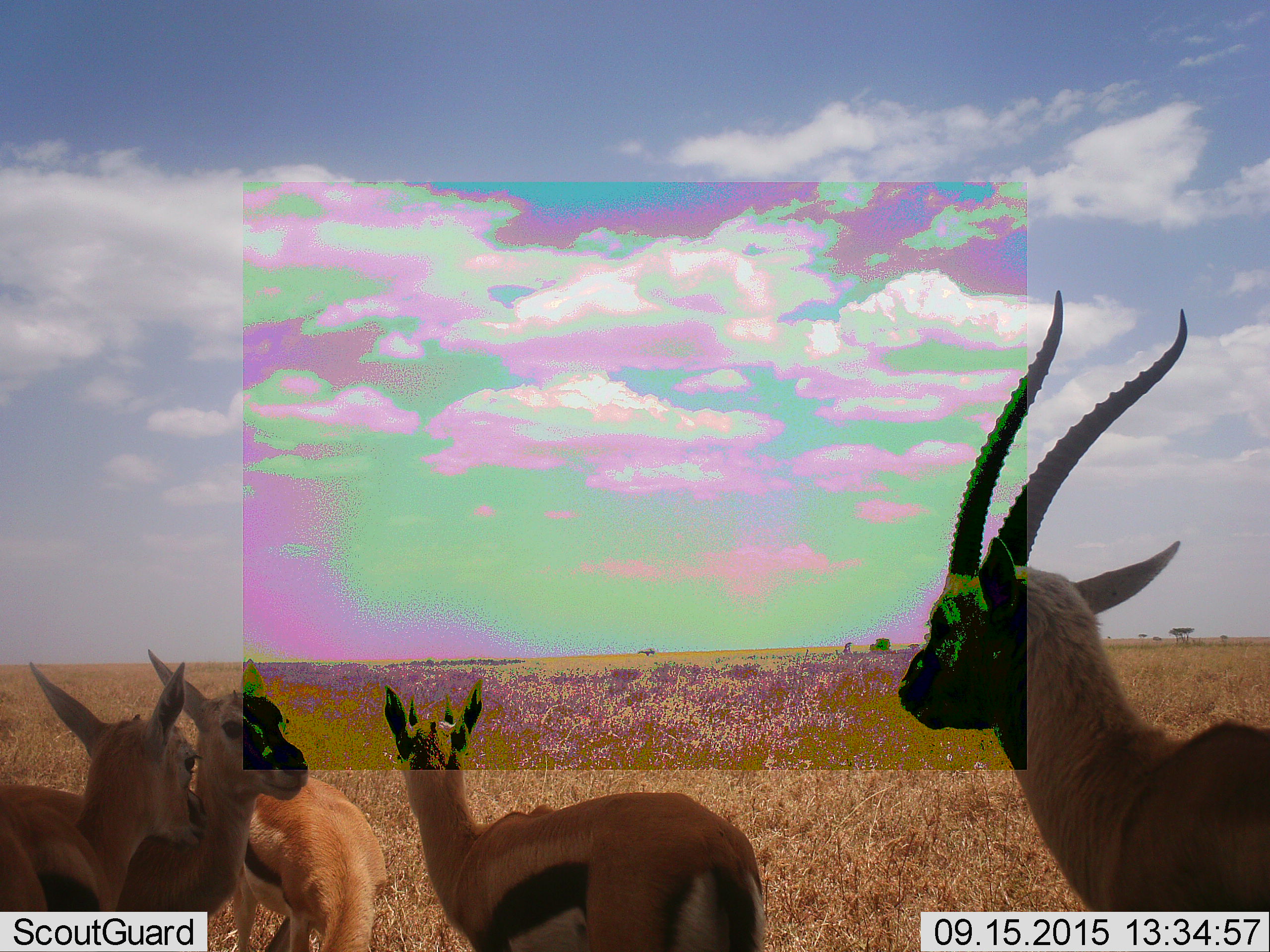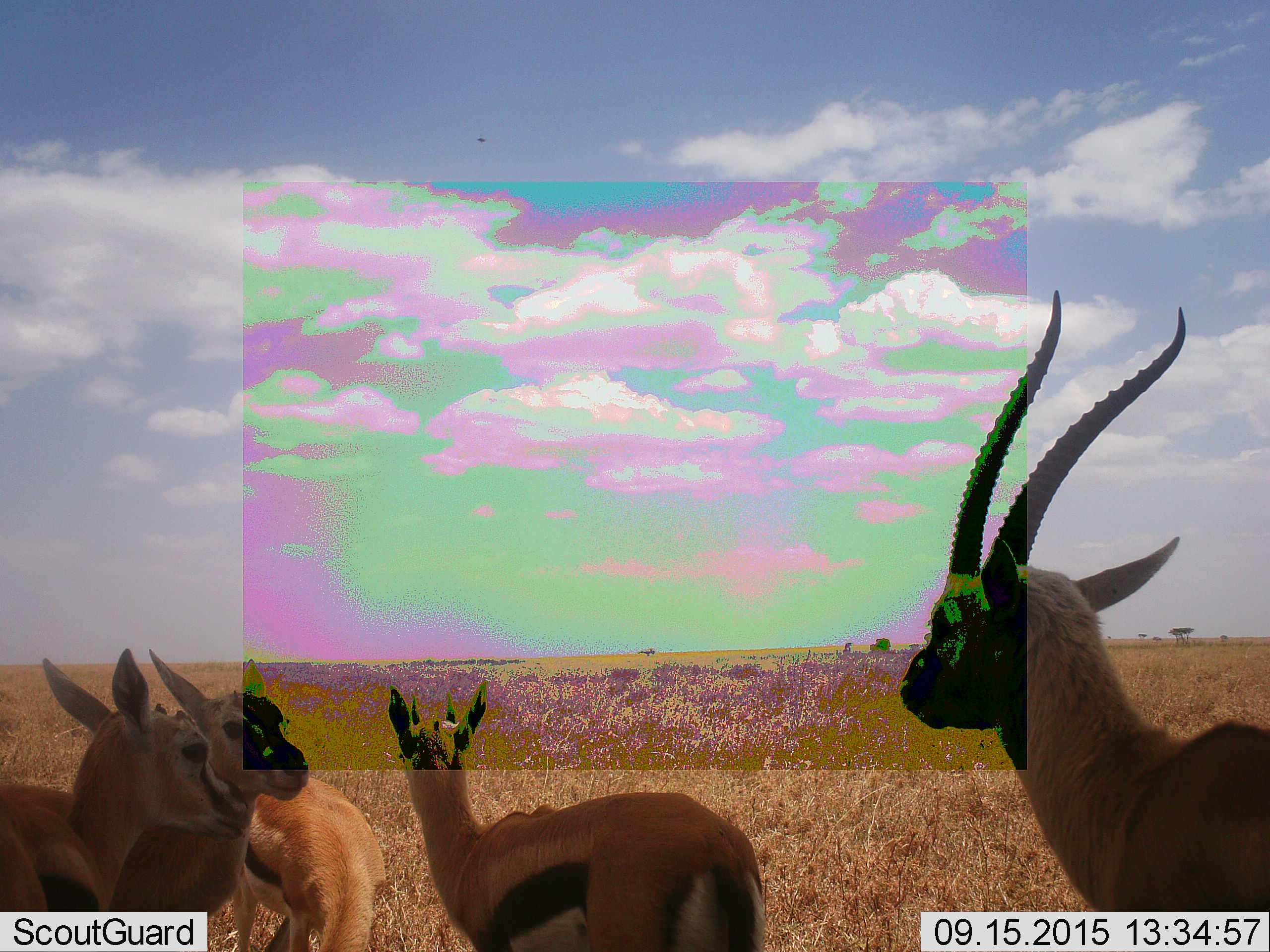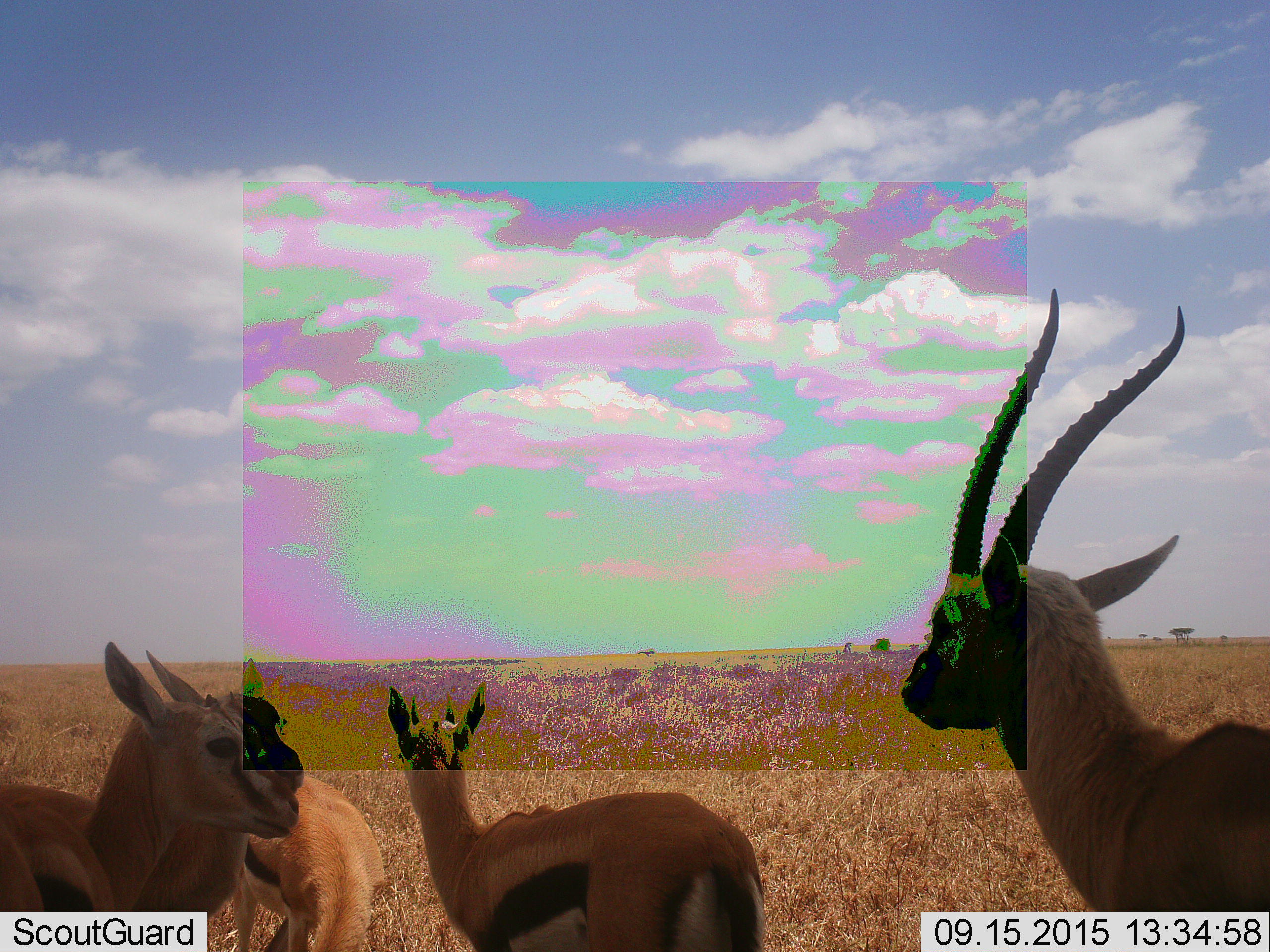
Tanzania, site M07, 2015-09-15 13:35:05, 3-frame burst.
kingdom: Animalia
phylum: Chordata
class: Mammalia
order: Artiodactyla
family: Bovidae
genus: Eudorcas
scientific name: Eudorcas thomsonii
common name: thomson's gazelle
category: gazellethomsons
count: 5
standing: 100%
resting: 0%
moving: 0%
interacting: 11%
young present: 33%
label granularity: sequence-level